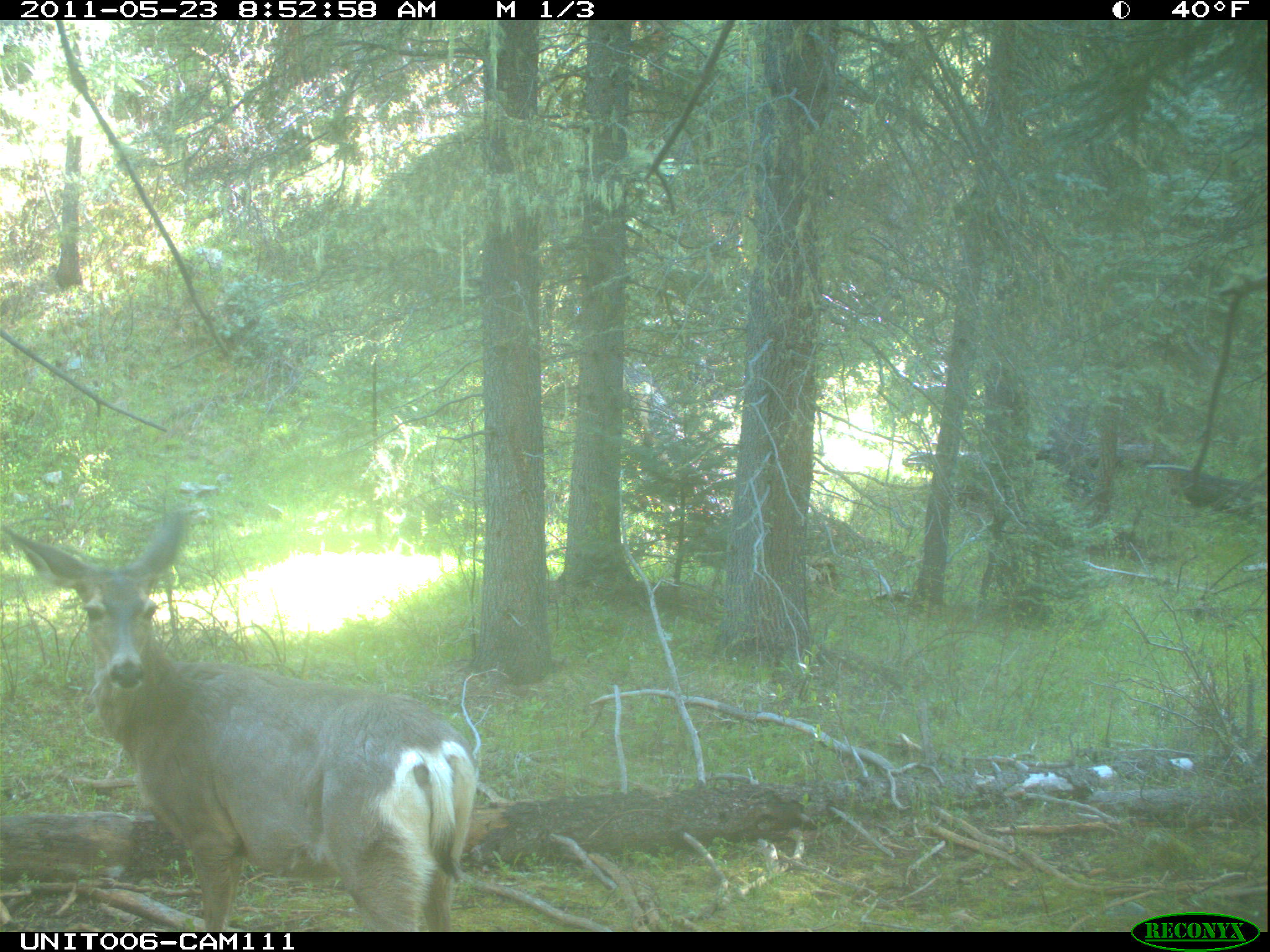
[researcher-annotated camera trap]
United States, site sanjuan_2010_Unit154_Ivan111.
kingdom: Animalia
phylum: Chordata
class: Mammalia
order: Artiodactyla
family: Cervidae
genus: Odocoileus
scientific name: Odocoileus hemionus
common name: mule deer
Odocoileus hemionus (mule deer).